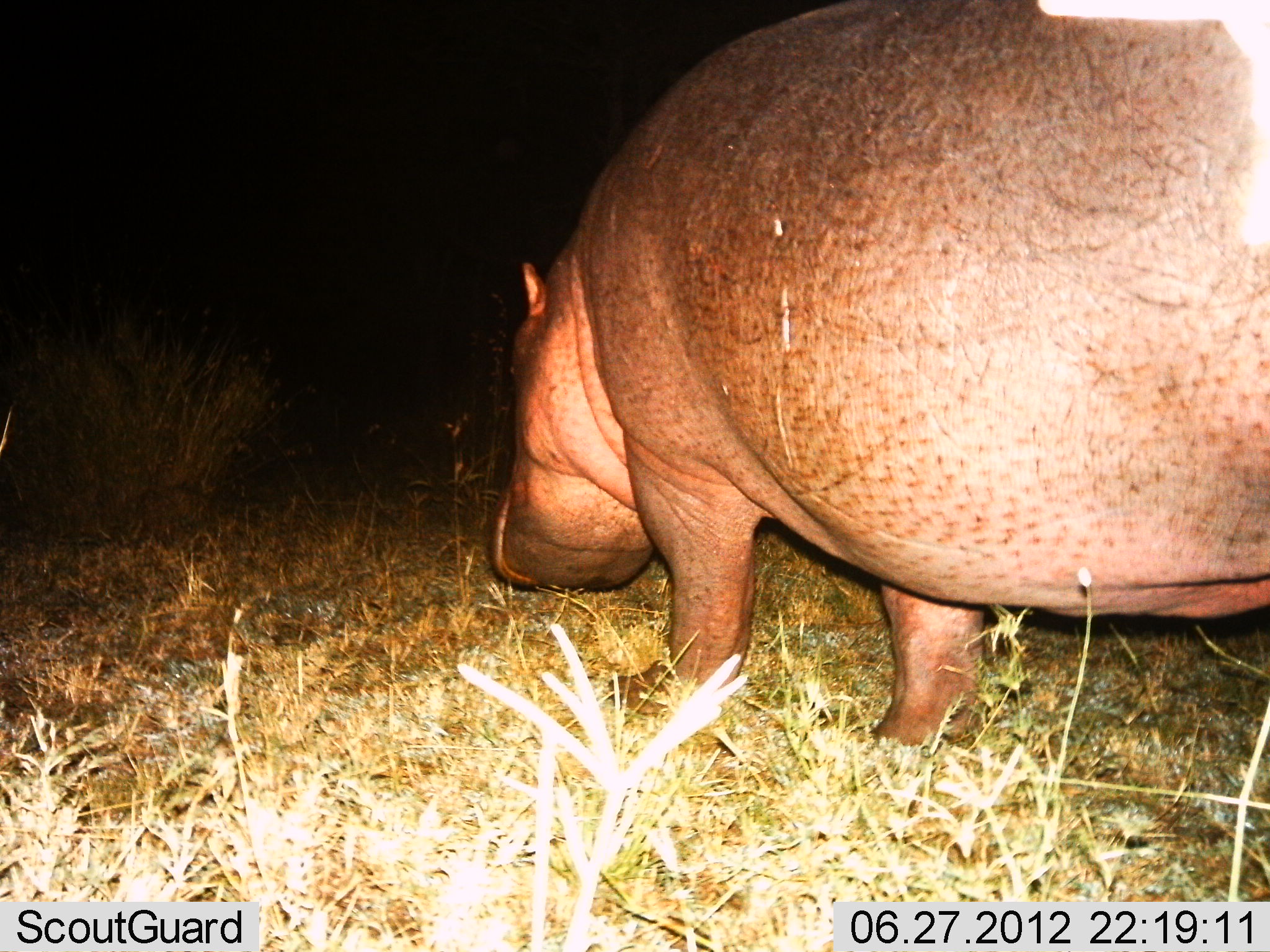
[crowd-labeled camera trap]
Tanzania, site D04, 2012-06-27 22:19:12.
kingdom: Animalia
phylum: Chordata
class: Mammalia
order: Artiodactyla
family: Hippopotamidae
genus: Hippopotamus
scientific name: Hippopotamus amphibius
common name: hippopotamus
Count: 1.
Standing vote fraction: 50%.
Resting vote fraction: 0%.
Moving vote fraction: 30%.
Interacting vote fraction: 0%.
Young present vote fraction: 0%.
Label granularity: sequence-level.